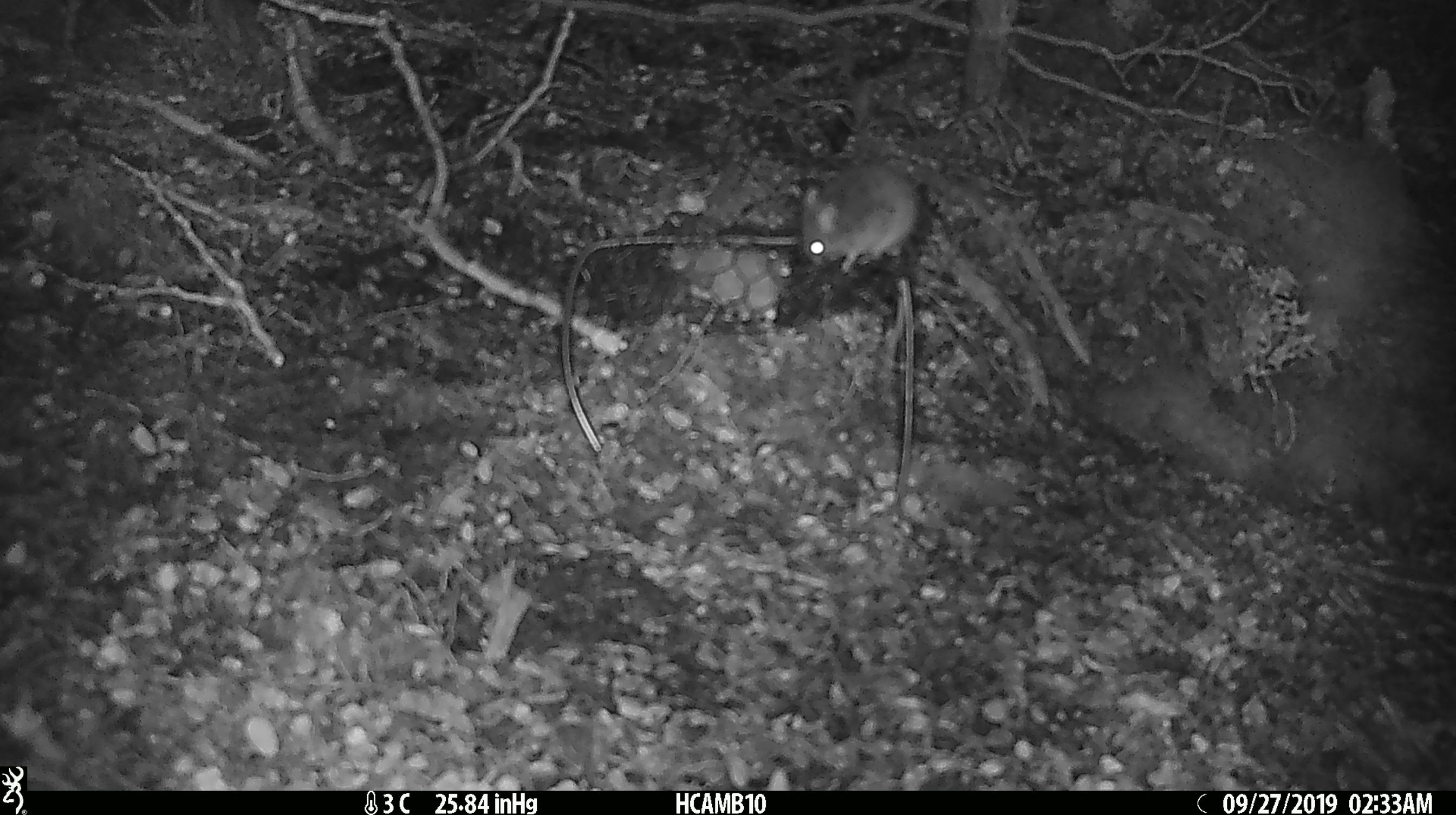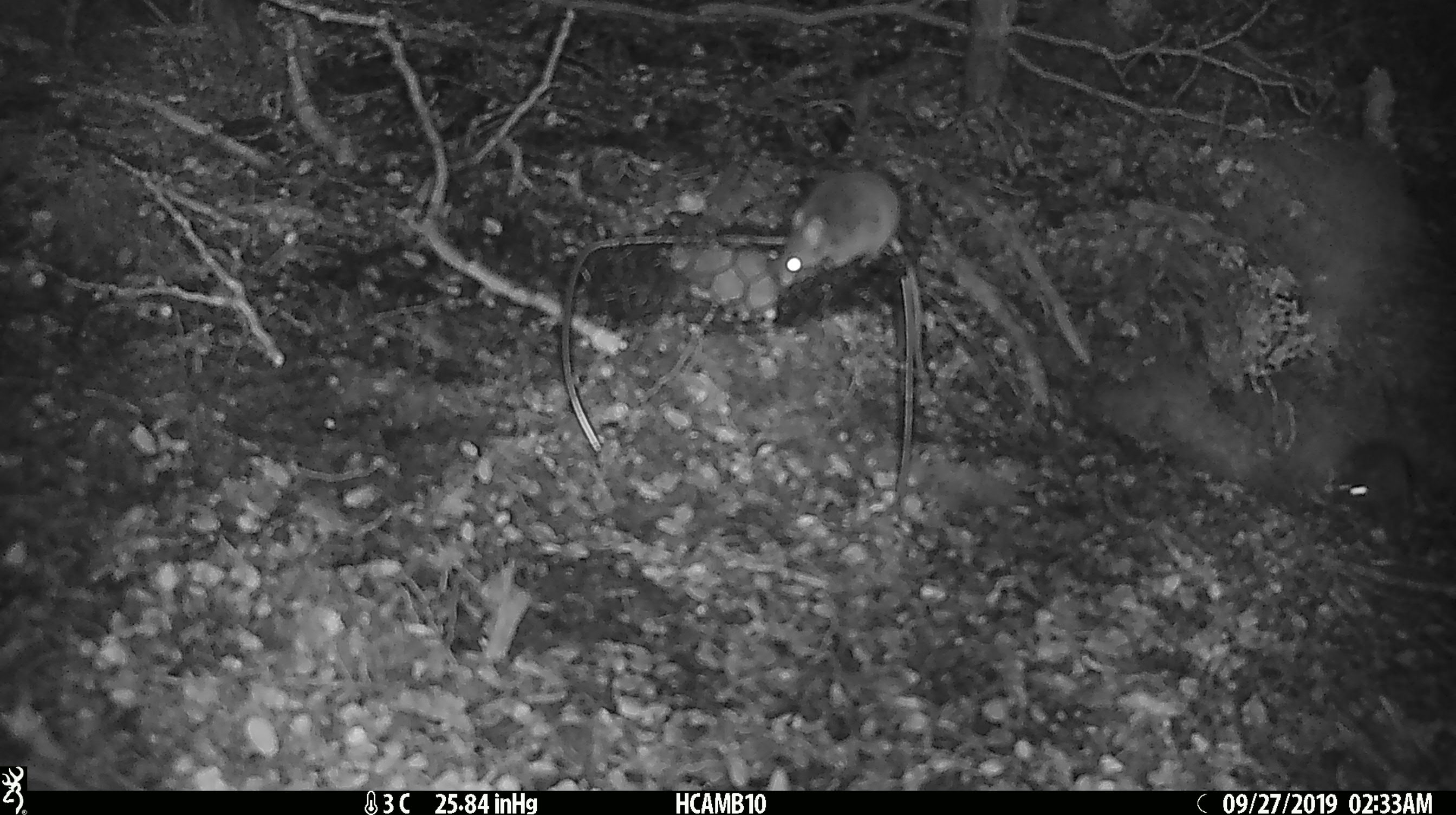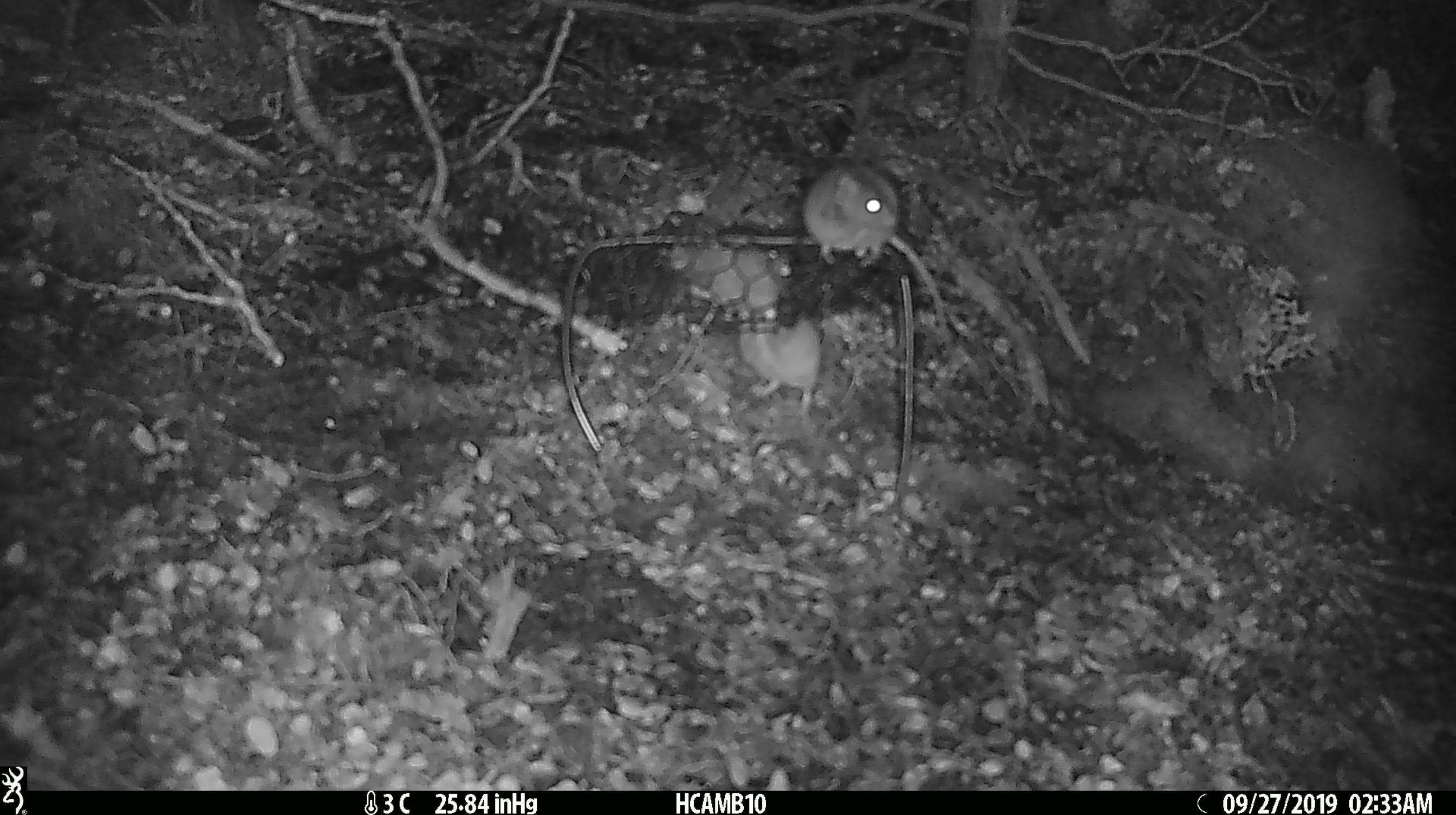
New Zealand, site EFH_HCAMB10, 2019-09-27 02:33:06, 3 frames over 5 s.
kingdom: Animalia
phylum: Chordata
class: Mammalia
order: Rodentia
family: Muridae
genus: Mus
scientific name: Mus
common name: mouse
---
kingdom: Animalia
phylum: Chordata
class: Mammalia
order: Rodentia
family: Muridae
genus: Rattus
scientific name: Rattus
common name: rat